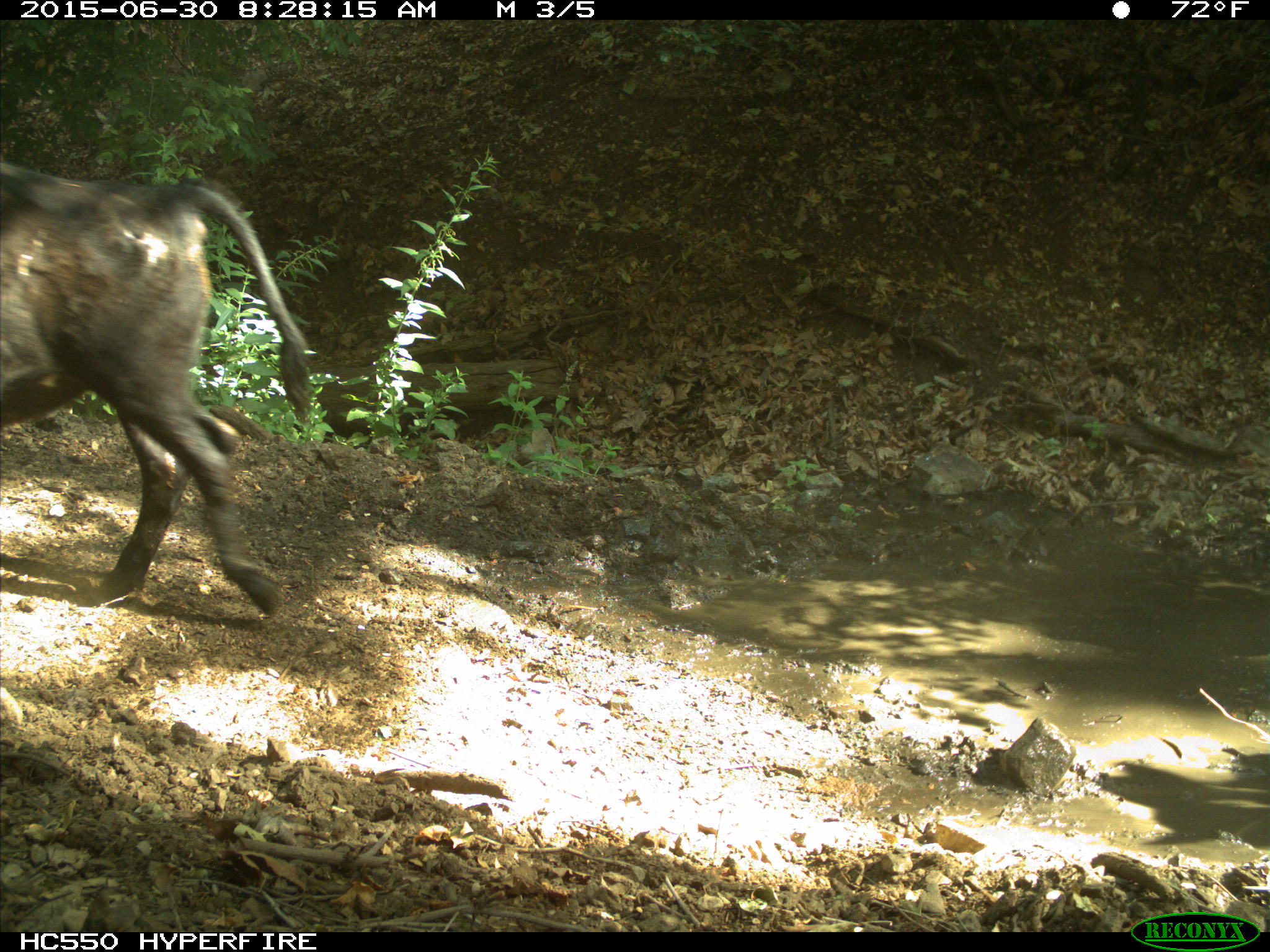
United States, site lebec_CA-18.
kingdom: Animalia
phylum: Chordata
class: Mammalia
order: Artiodactyla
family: Bovidae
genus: Bos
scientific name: Bos taurus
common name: domestic cow